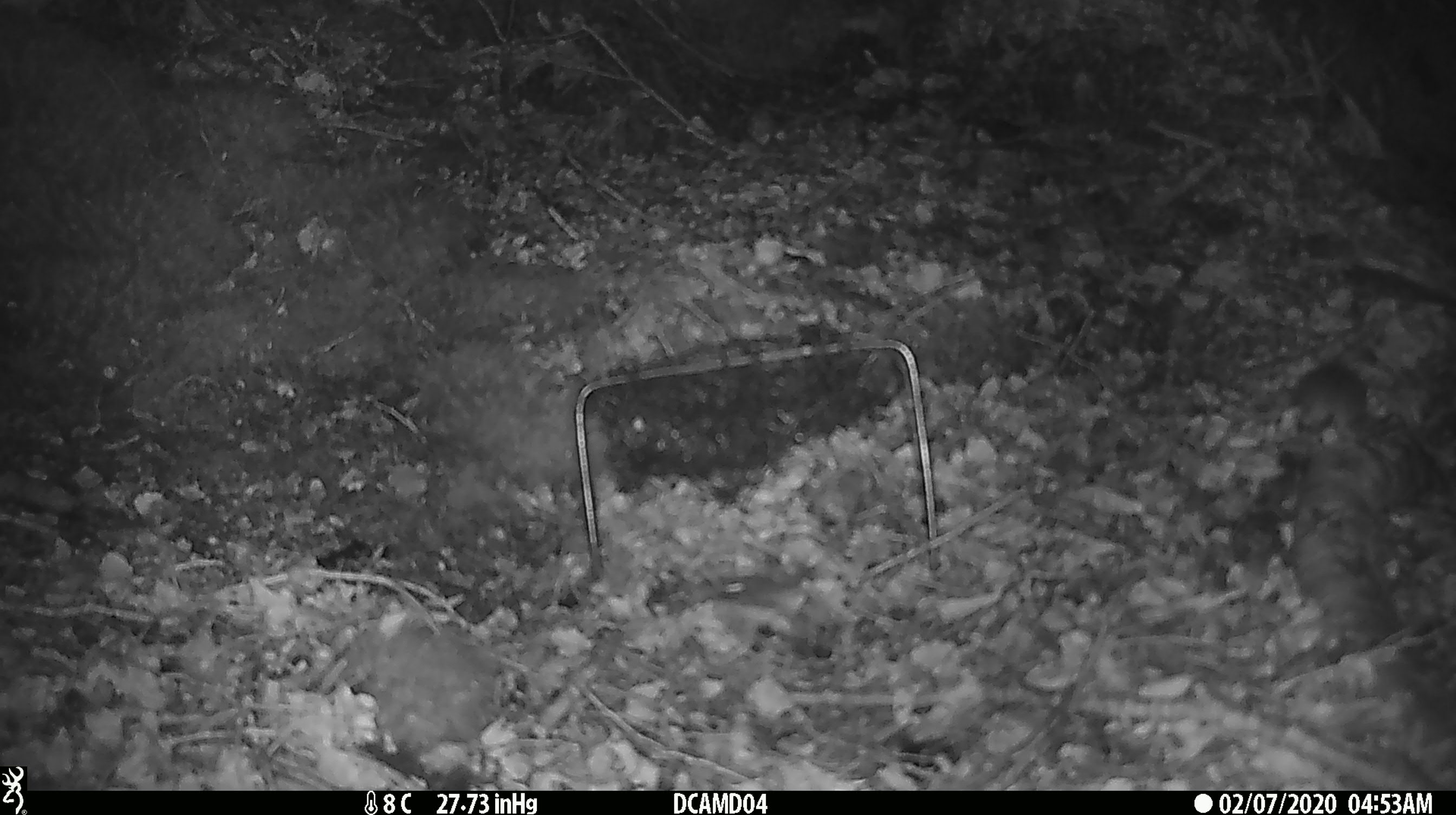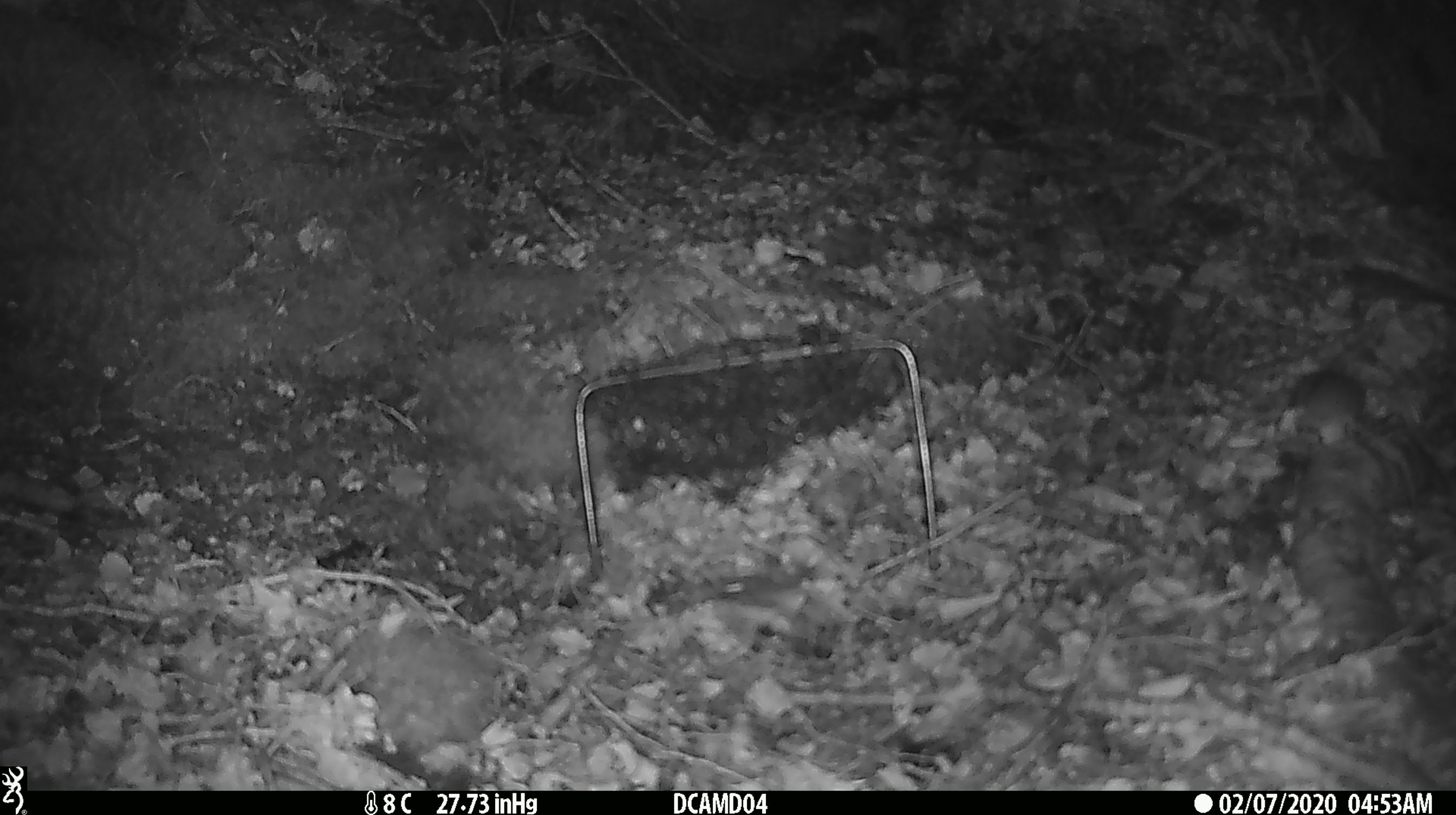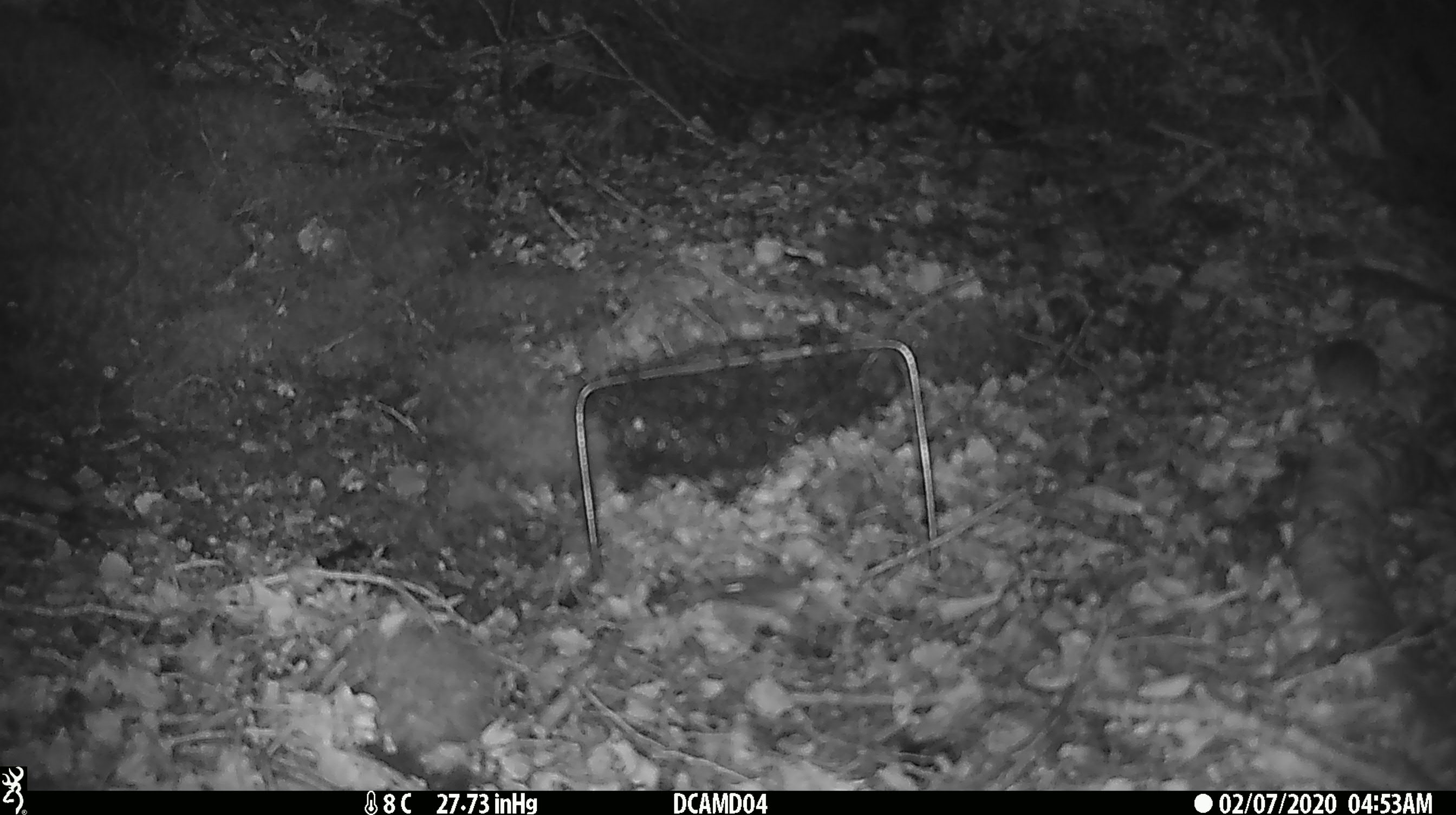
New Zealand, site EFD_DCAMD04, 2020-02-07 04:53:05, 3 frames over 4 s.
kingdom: Animalia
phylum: Chordata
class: Mammalia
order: Rodentia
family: Muridae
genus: Mus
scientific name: Mus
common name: mouse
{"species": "mouse (Mus)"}